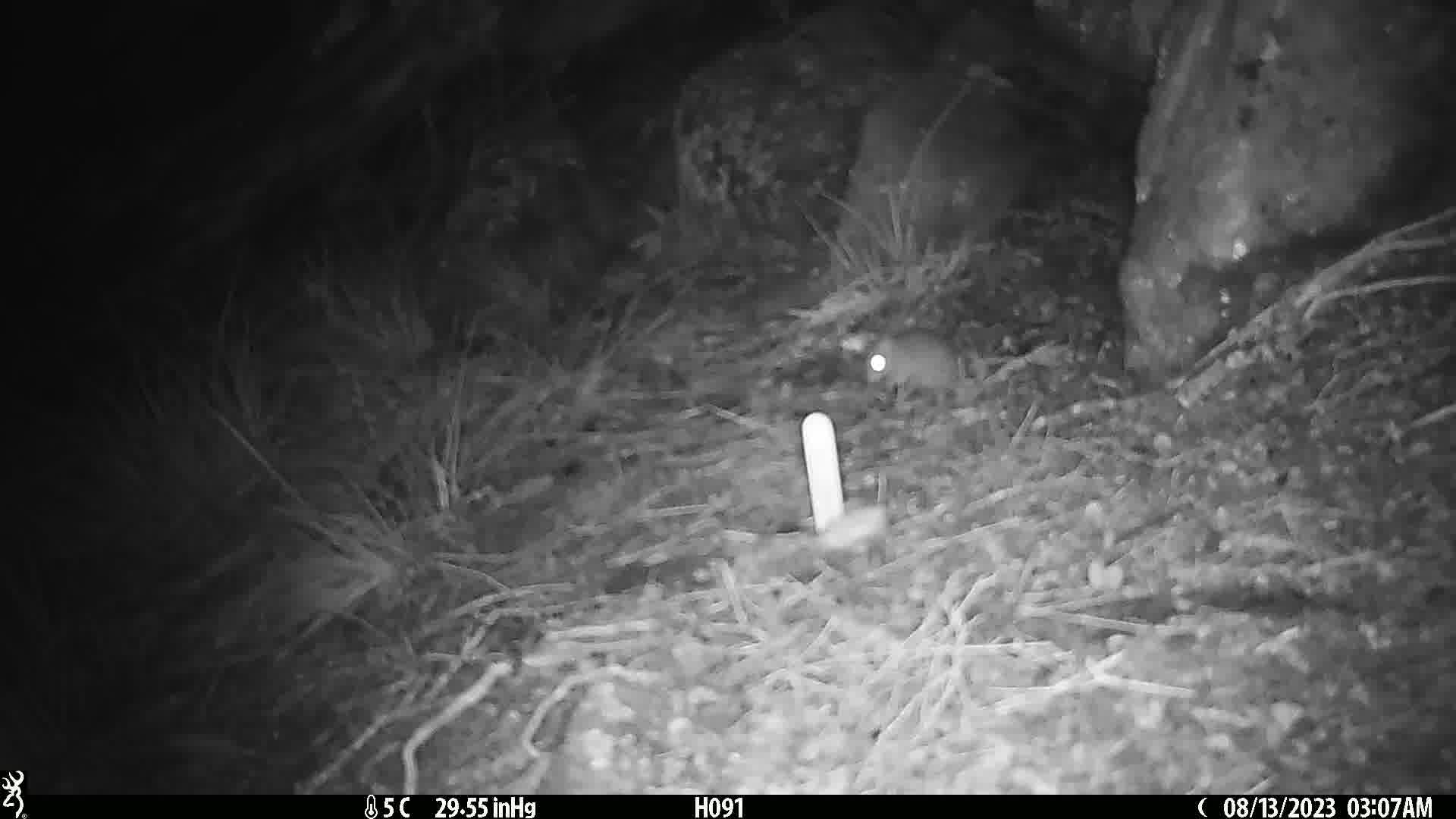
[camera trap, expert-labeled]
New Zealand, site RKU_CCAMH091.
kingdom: Animalia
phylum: Chordata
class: Mammalia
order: Rodentia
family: Muridae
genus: Rattus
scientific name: Rattus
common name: rat